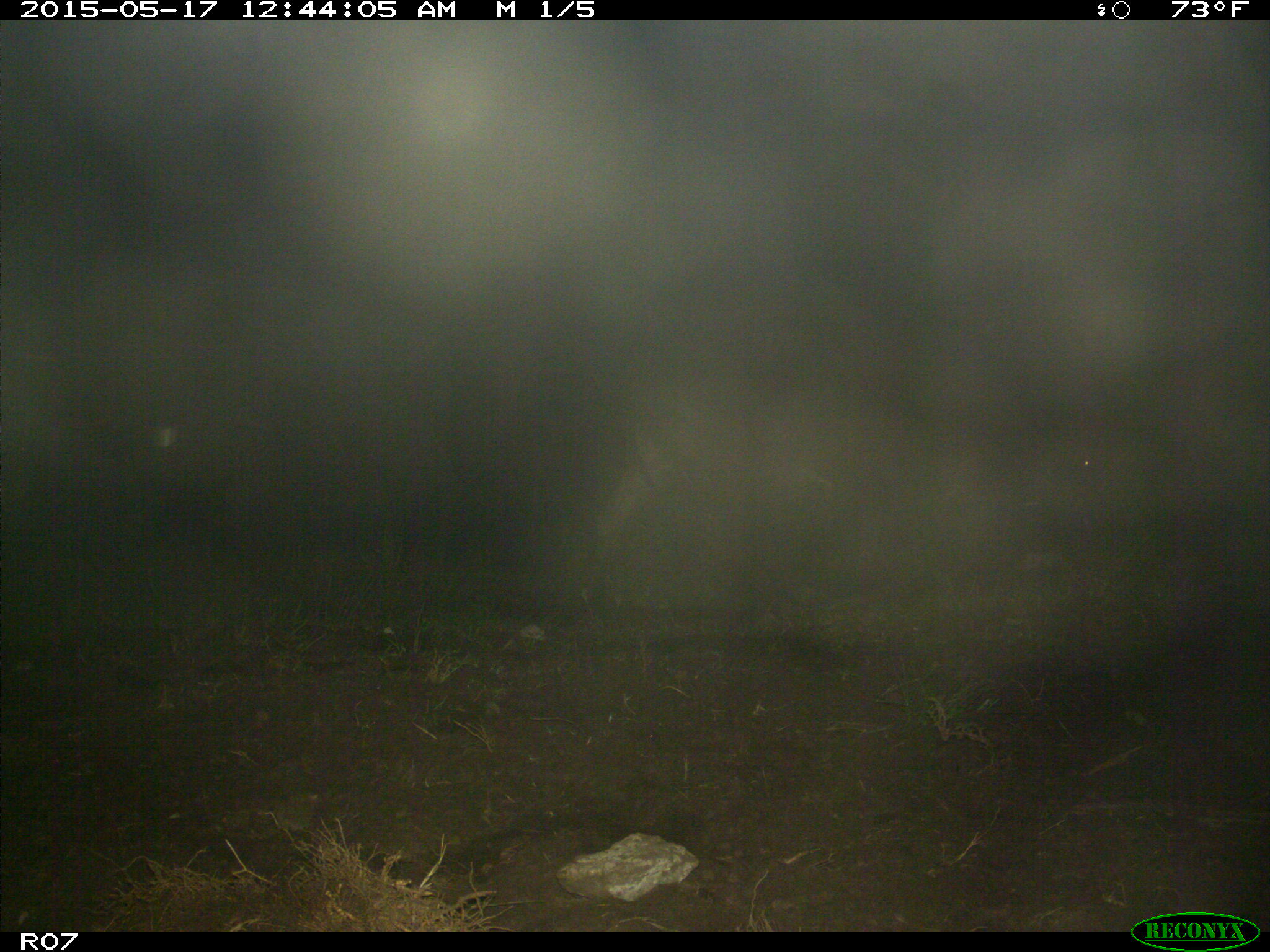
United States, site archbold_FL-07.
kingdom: Animalia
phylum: Chordata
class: Mammalia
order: Artiodactyla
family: Bovidae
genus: Bos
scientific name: Bos taurus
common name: domestic cow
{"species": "Bos taurus (domestic cow)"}